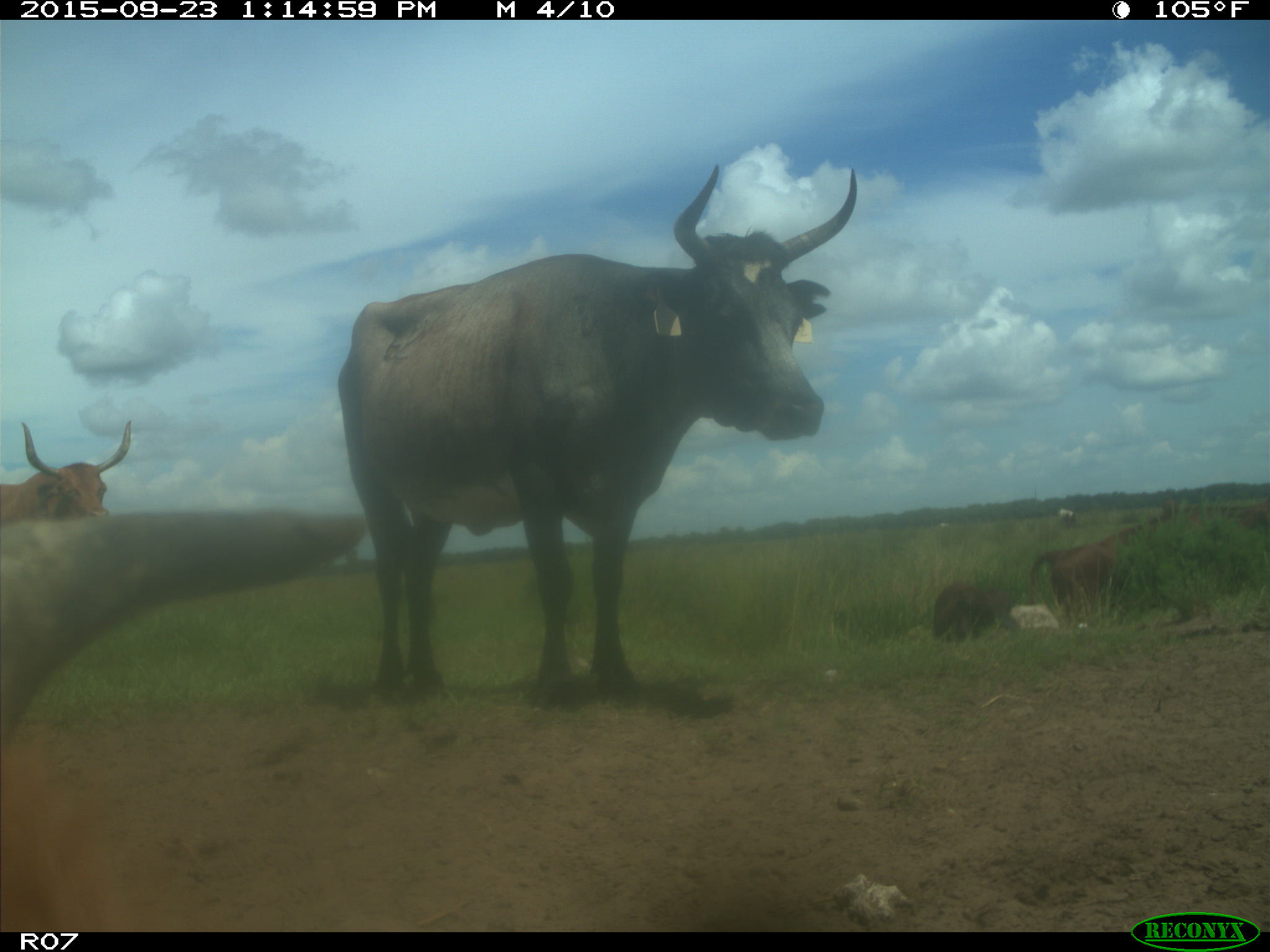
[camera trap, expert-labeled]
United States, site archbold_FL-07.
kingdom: Animalia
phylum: Chordata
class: Mammalia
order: Artiodactyla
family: Bovidae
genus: Bos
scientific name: Bos taurus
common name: domestic cow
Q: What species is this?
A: Bos taurus (domestic cow).